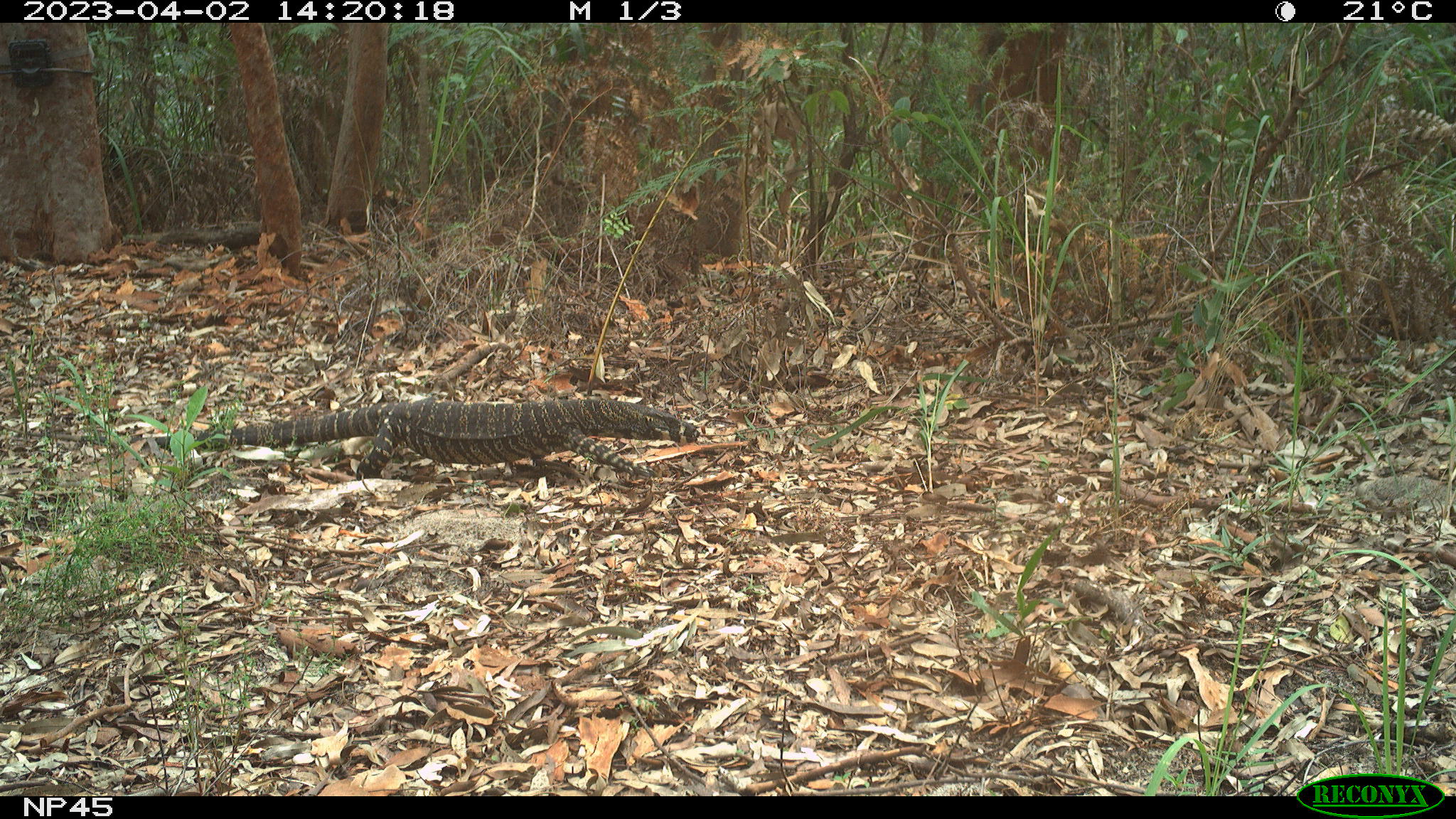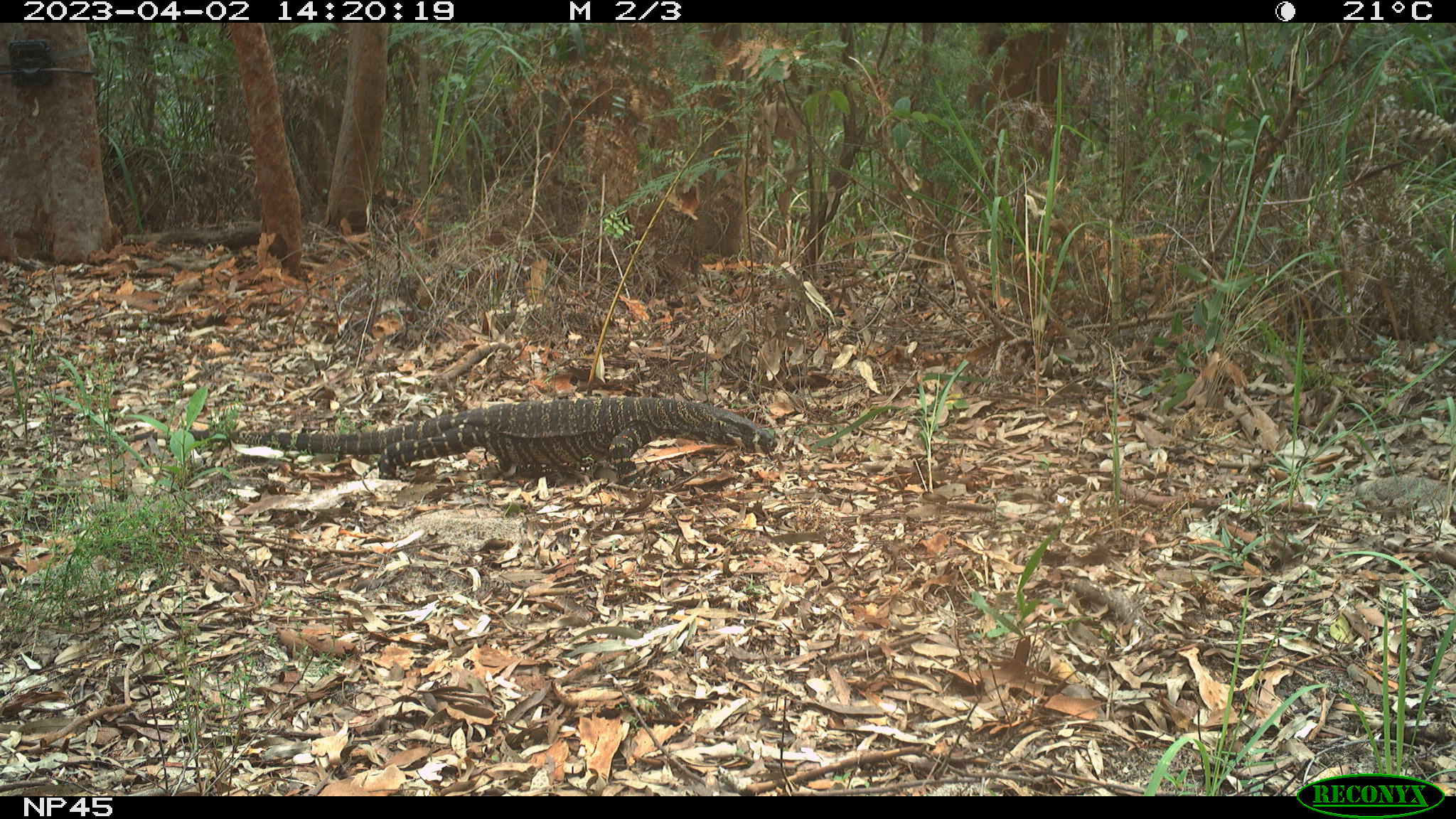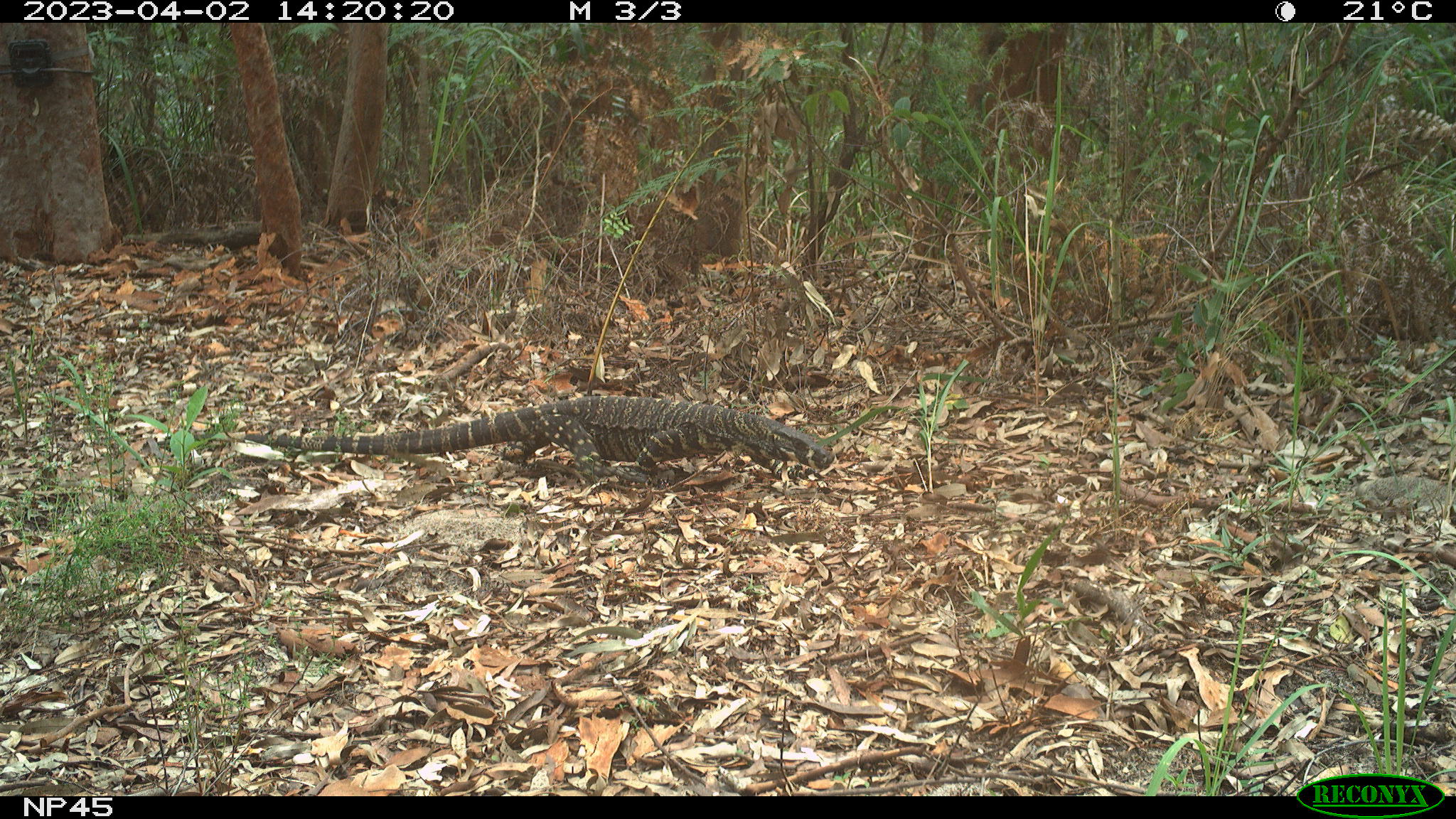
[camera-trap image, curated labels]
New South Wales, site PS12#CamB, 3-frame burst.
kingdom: Animalia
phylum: Chordata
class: Reptilia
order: Squamata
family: Varanidae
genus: Varanus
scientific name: Varanus varius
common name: lace monitor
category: goanna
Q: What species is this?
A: Goanna (lace monitor) (Varanus varius).